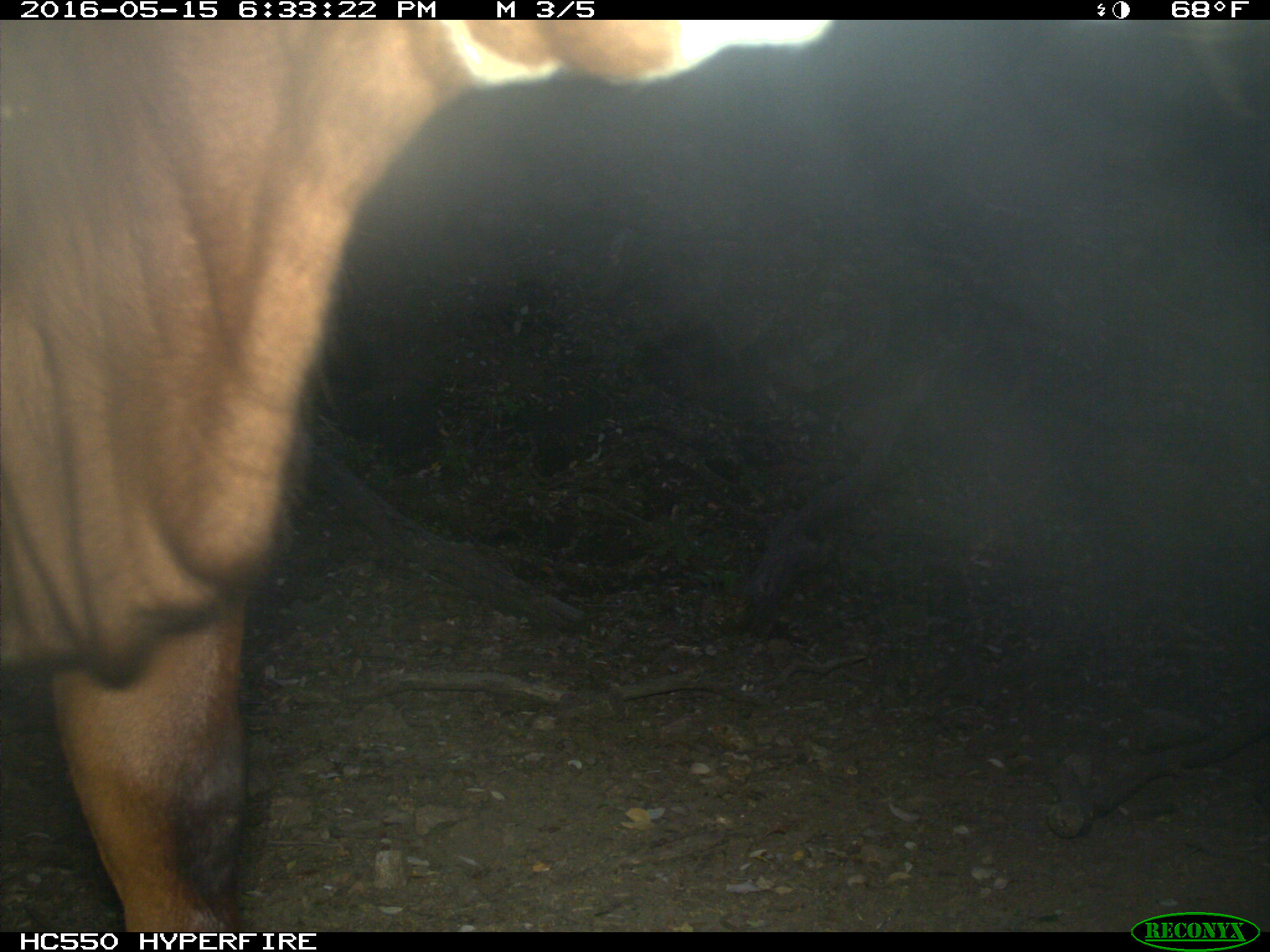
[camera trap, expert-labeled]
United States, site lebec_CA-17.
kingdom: Animalia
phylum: Chordata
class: Mammalia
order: Artiodactyla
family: Bovidae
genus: Bos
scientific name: Bos taurus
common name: domestic cow